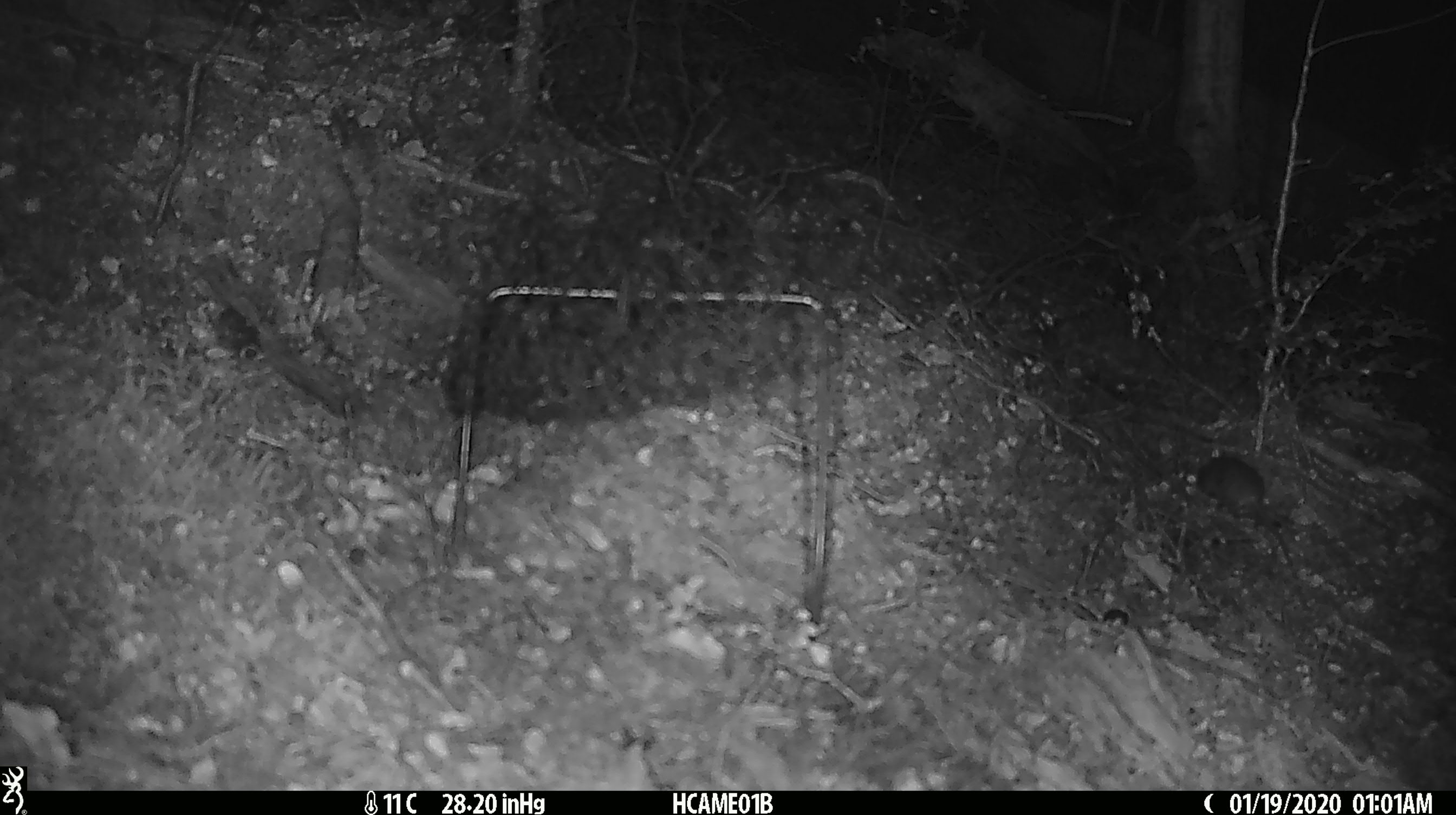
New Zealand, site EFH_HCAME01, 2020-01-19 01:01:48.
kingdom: Animalia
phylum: Chordata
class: Mammalia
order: Rodentia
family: Muridae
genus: Mus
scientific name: Mus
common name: mouse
Mouse (Mus).